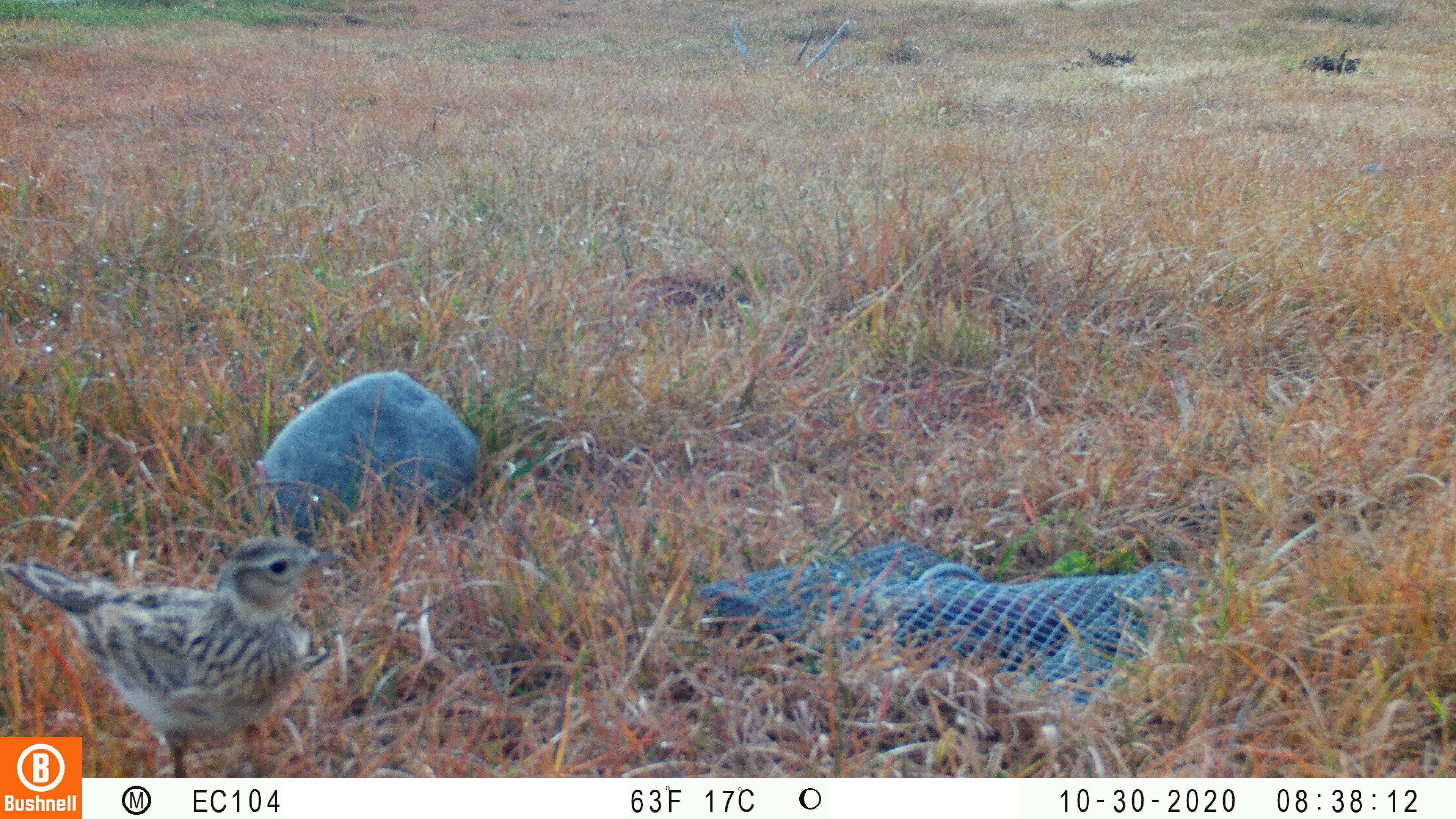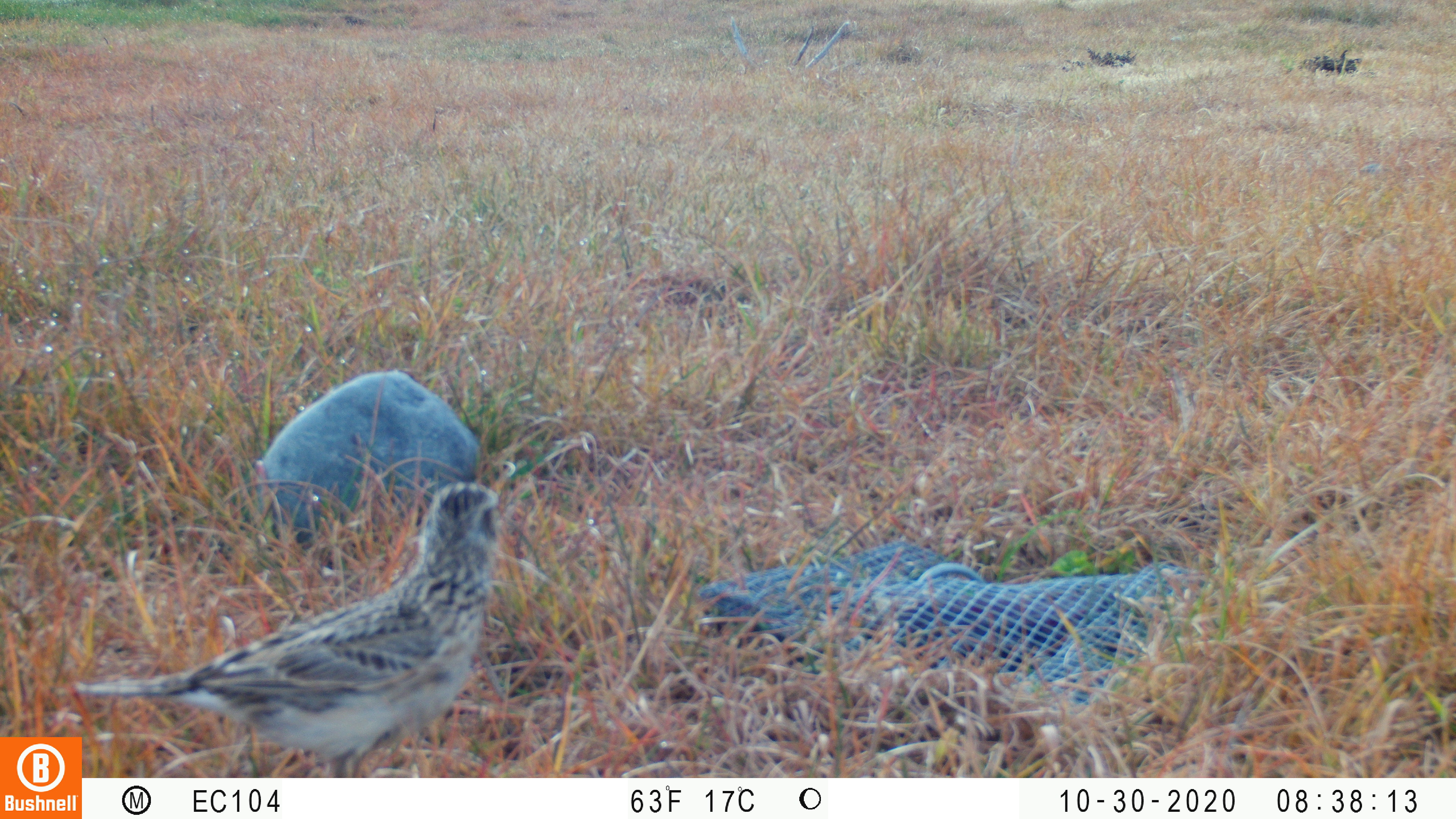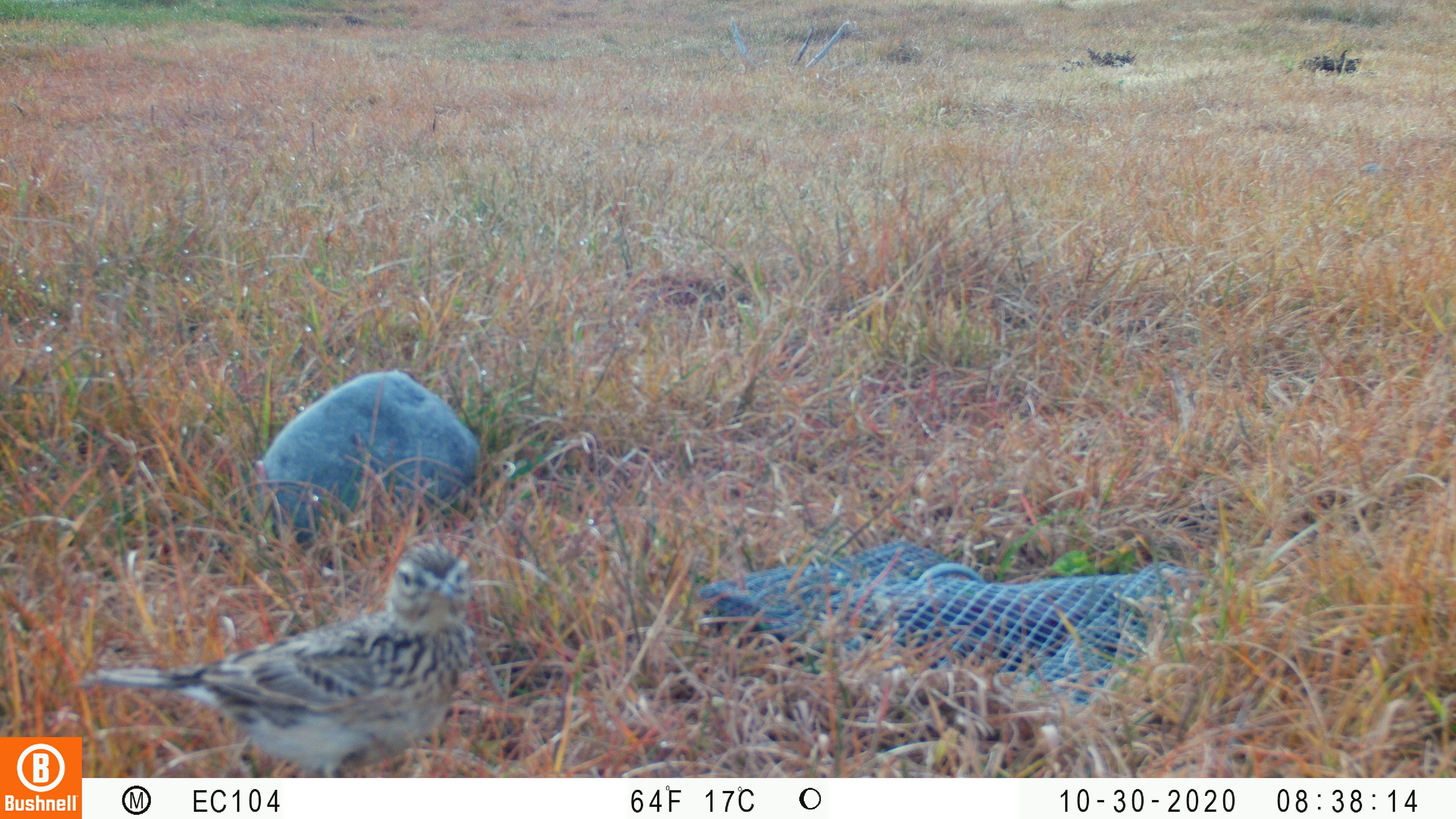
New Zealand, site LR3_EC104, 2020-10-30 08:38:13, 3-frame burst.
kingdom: Animalia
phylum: Chordata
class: Aves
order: Passeriformes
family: Motacillidae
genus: Anthus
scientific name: Anthus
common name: pipit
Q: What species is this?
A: Pipit (Anthus).